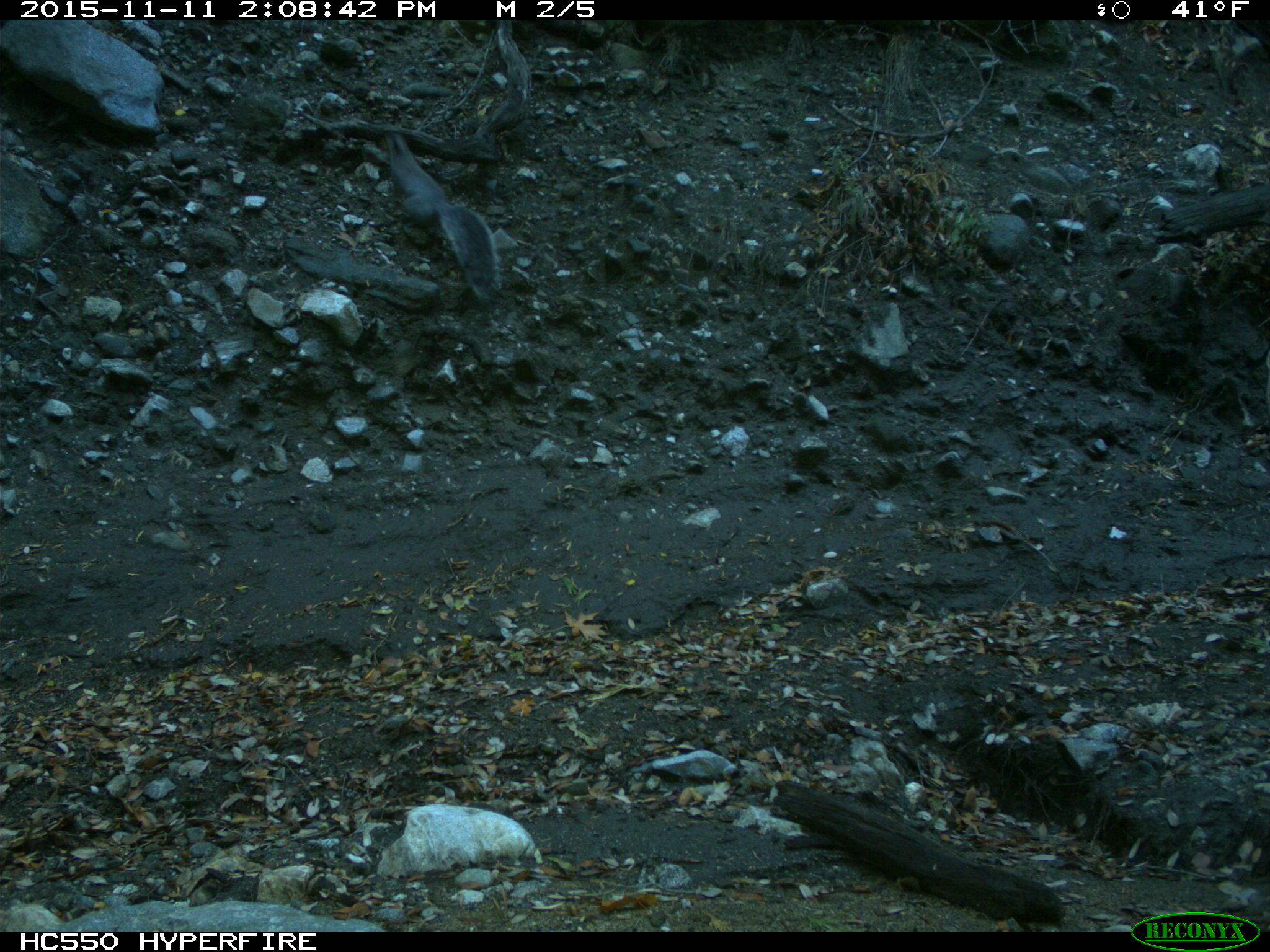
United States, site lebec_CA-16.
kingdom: Animalia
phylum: Chordata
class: Mammalia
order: Rodentia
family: Sciuridae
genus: Sciurus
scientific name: Sciurus carolinensis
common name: eastern gray squirrel